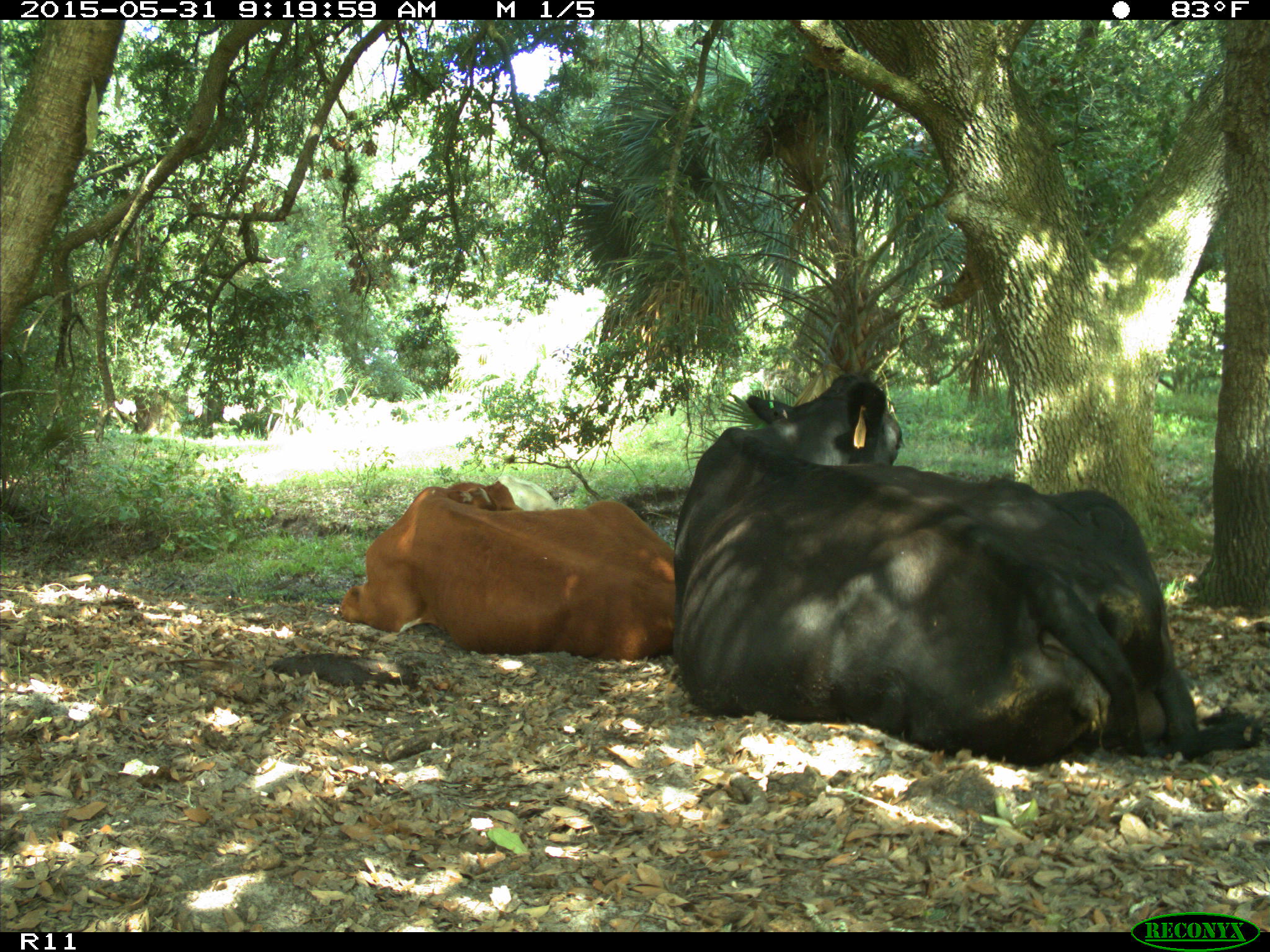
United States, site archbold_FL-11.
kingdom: Animalia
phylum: Chordata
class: Mammalia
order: Artiodactyla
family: Bovidae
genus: Bos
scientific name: Bos taurus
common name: domestic cow